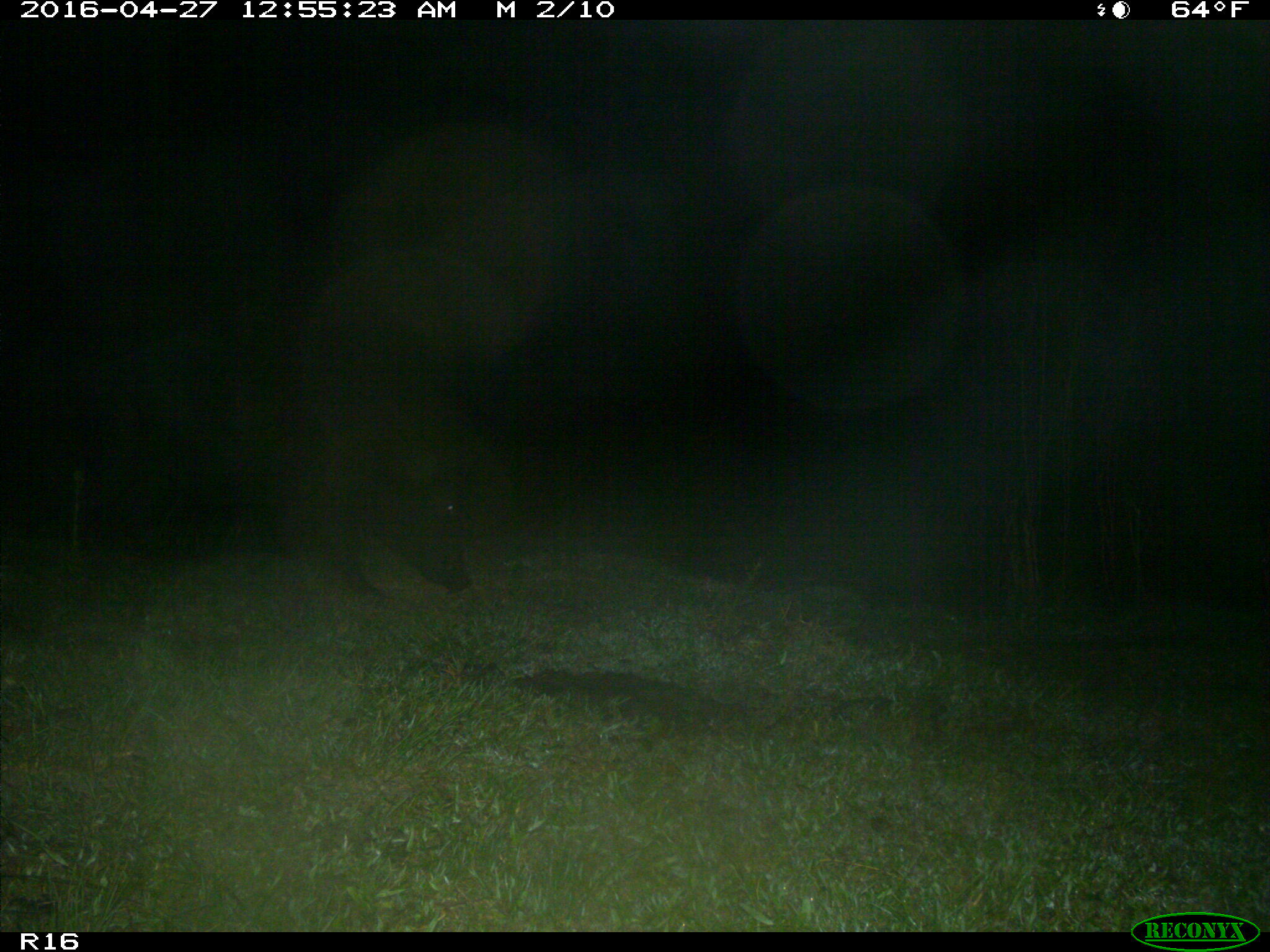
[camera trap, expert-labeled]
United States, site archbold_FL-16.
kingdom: Animalia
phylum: Chordata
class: Mammalia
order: Artiodactyla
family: Suidae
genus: Sus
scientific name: Sus scrofa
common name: wild boar